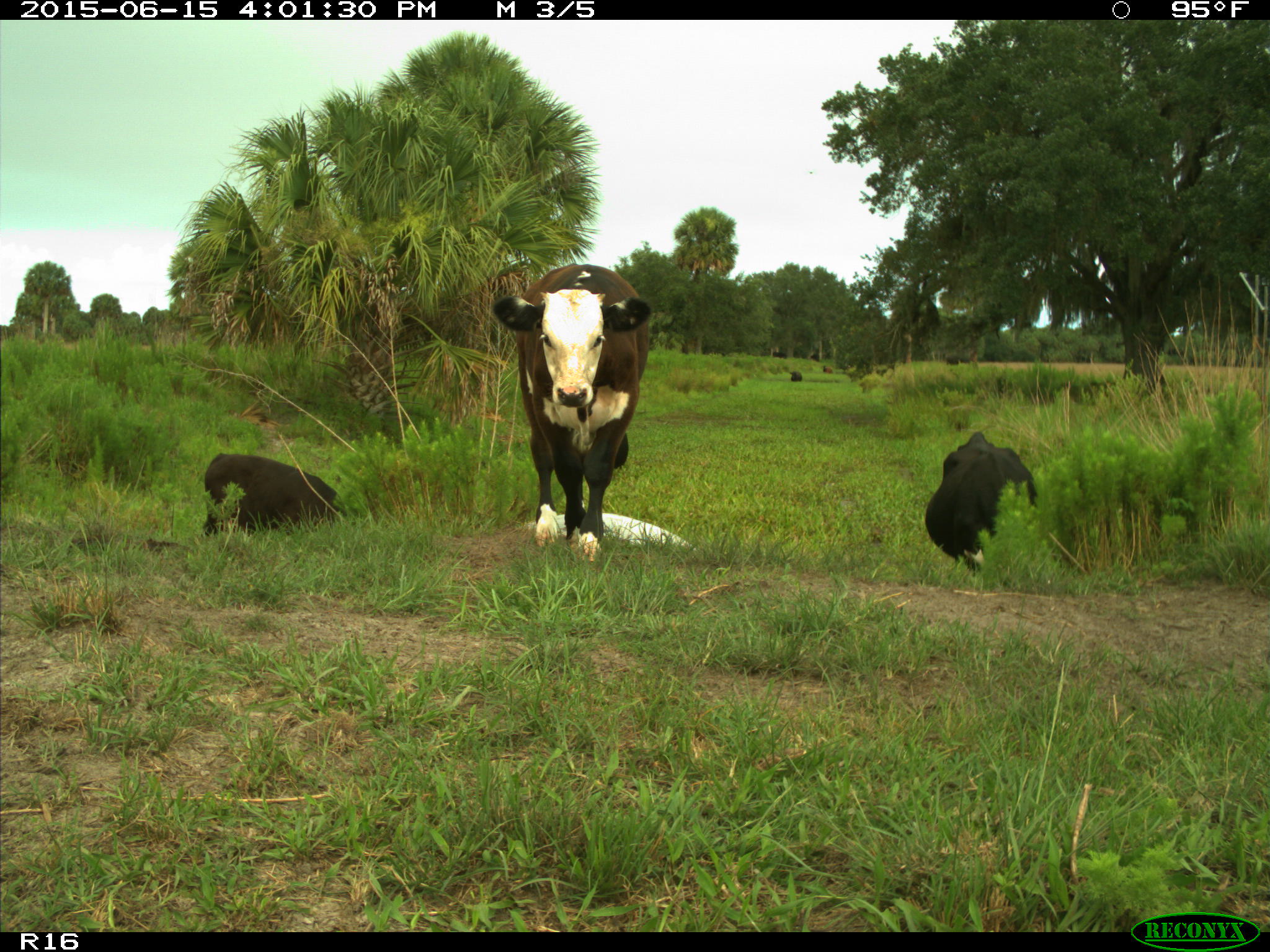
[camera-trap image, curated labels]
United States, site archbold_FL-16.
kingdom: Animalia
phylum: Chordata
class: Mammalia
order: Artiodactyla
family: Bovidae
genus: Bos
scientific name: Bos taurus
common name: domestic cow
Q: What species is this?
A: Bos taurus (domestic cow).